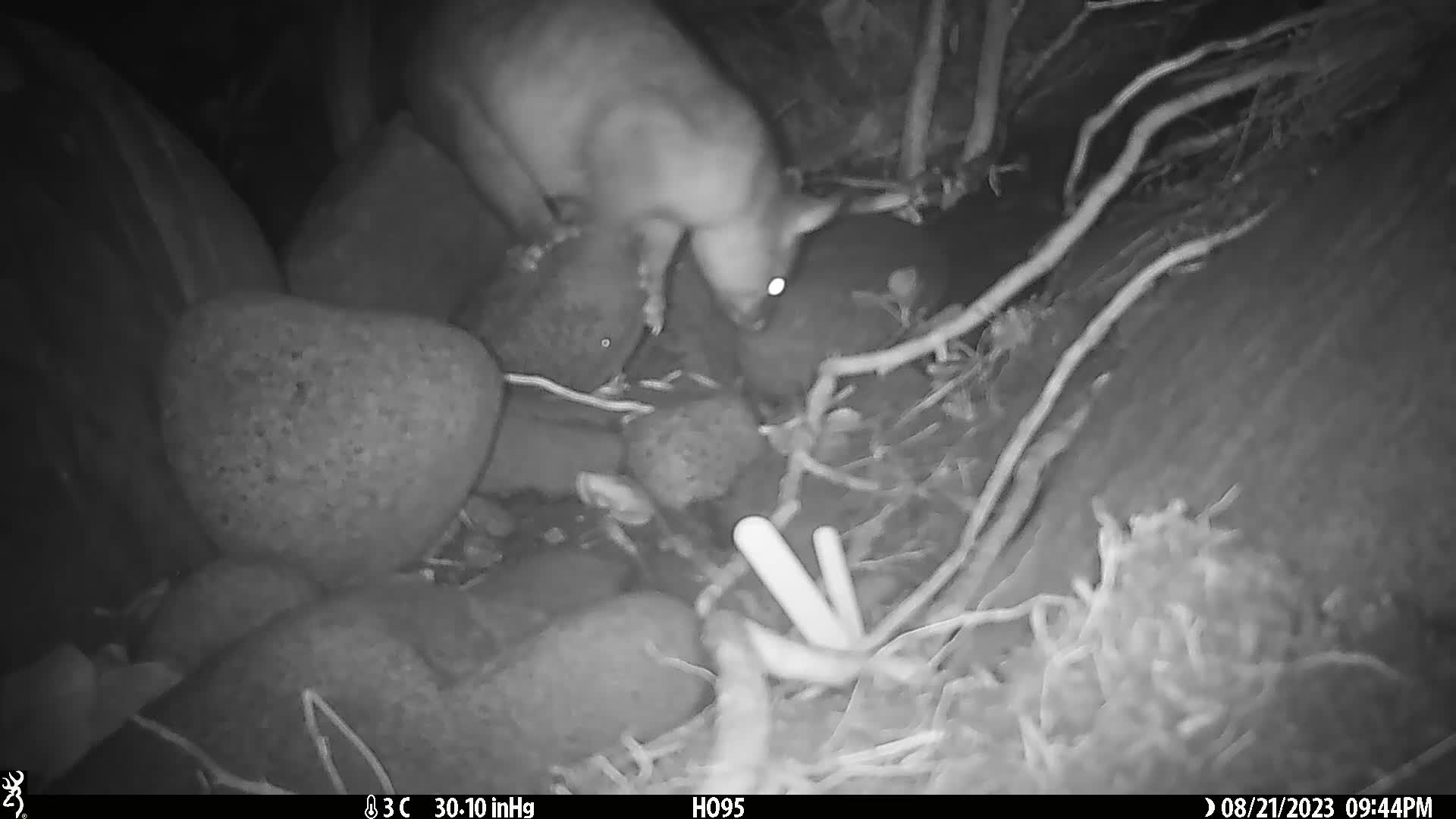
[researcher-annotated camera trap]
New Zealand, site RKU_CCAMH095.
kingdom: Animalia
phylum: Chordata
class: Mammalia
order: Diprotodontia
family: Phalangeridae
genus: Trichosurus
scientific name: Trichosurus vulpecula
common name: common brushtail possum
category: possum